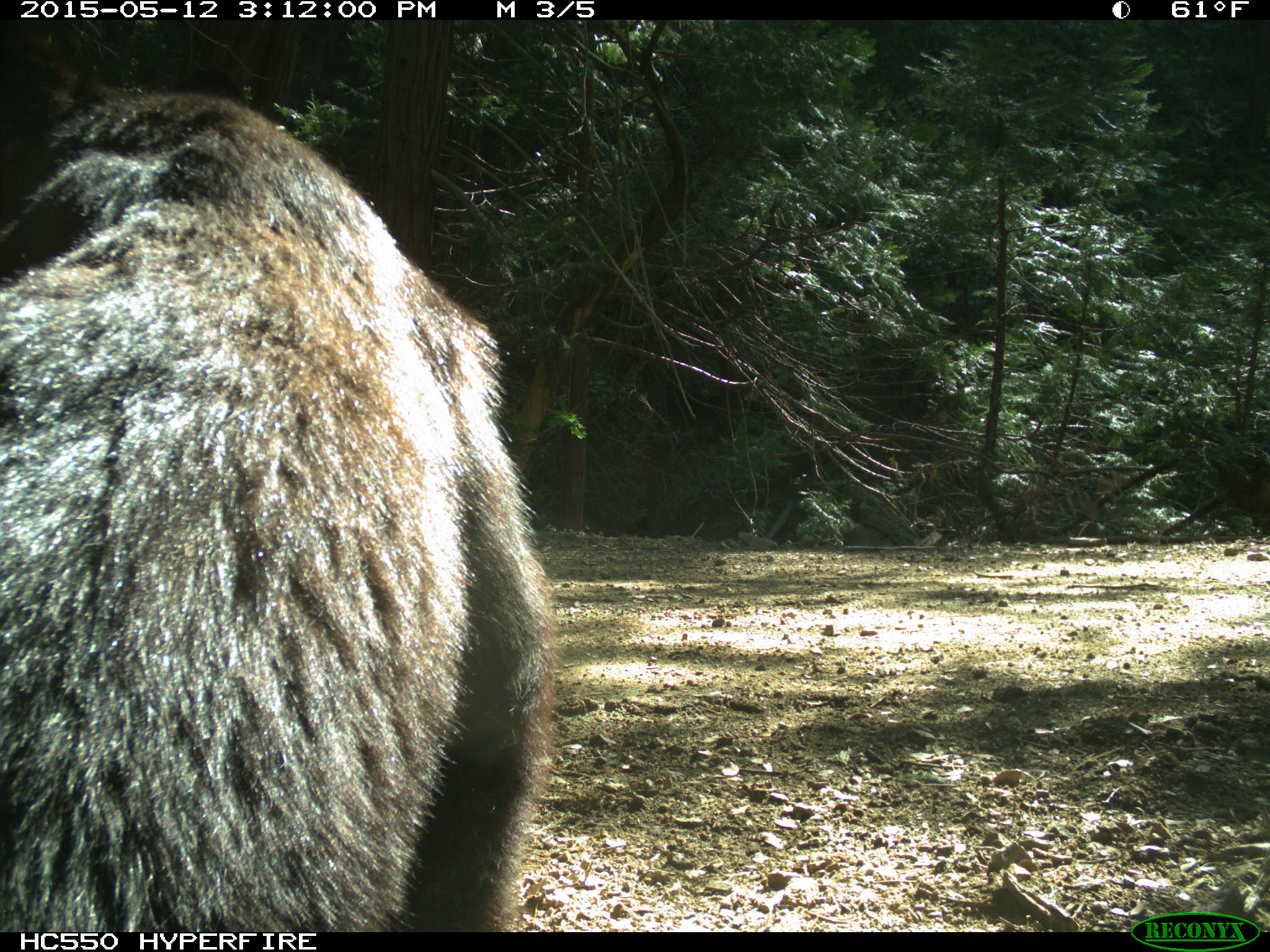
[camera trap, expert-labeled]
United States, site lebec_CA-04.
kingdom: Animalia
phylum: Chordata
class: Mammalia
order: Carnivora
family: Ursidae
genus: Ursus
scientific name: Ursus americanus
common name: american black bear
Ursus americanus (american black bear).